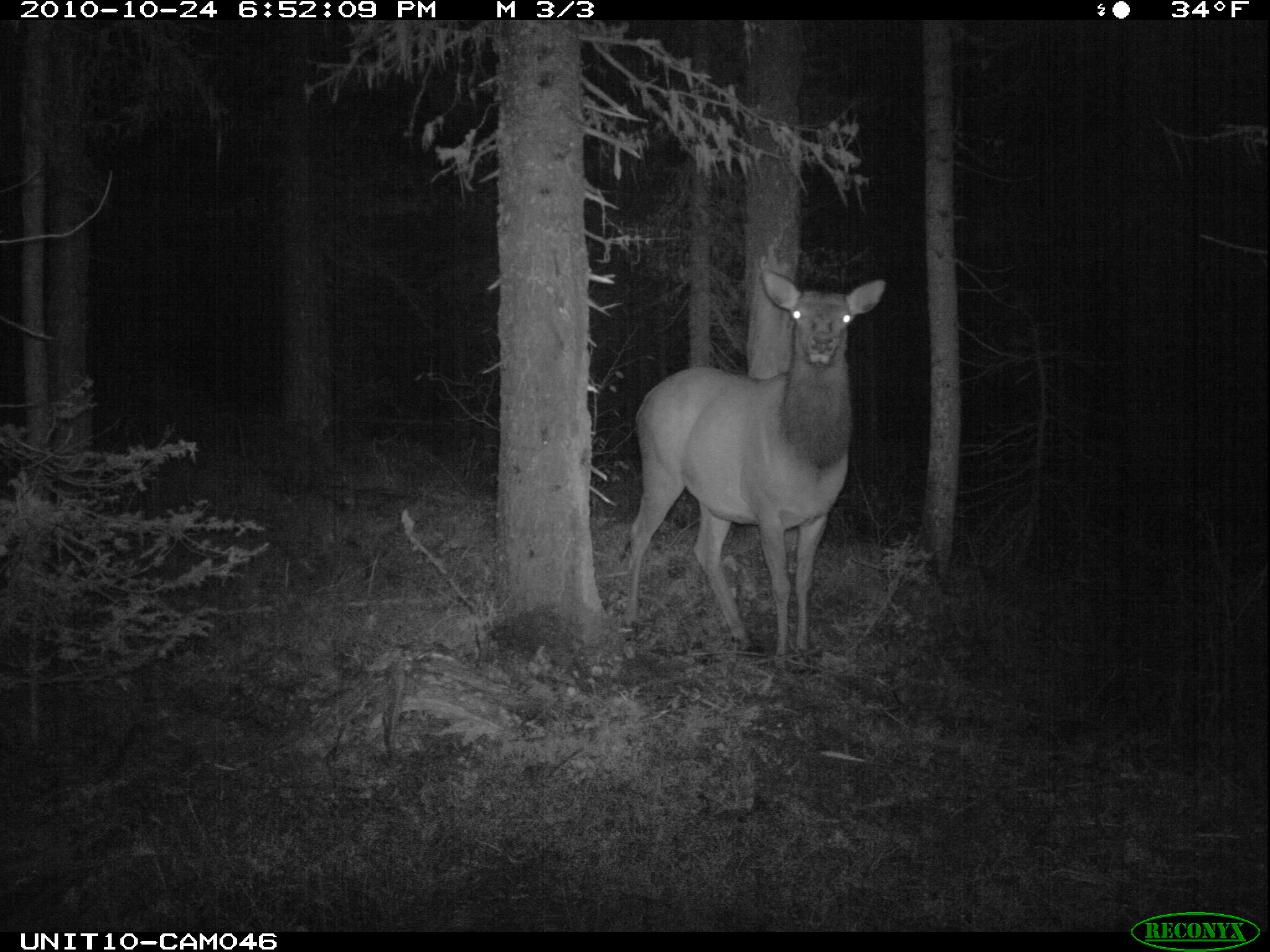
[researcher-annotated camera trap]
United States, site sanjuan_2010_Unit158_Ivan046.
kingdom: Animalia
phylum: Chordata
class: Mammalia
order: Artiodactyla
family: Cervidae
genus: Cervus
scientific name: Cervus elaphus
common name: red deer